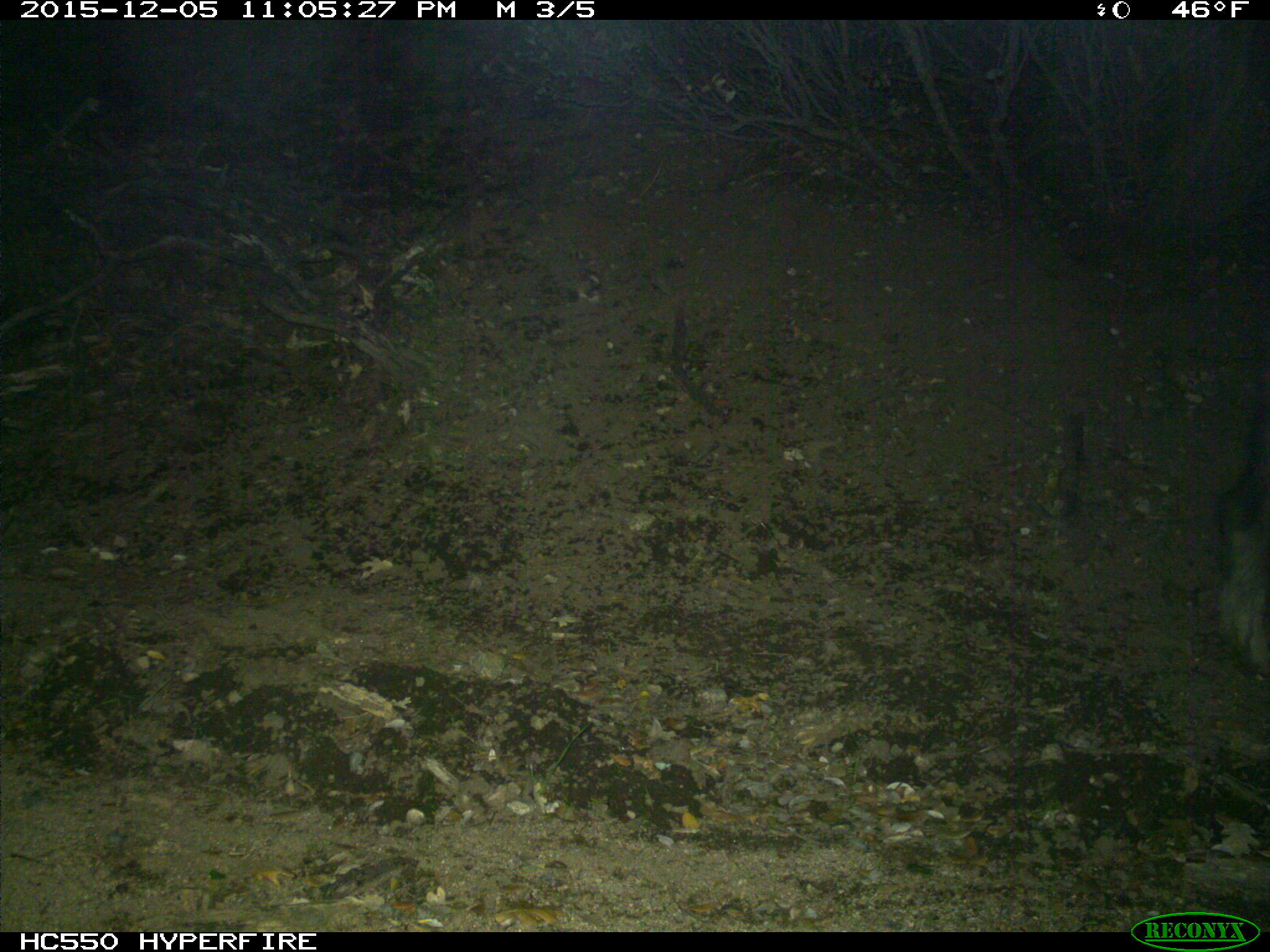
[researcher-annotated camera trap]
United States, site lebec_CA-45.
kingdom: Animalia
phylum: Chordata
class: Mammalia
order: Artiodactyla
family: Suidae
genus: Sus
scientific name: Sus scrofa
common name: wild boar